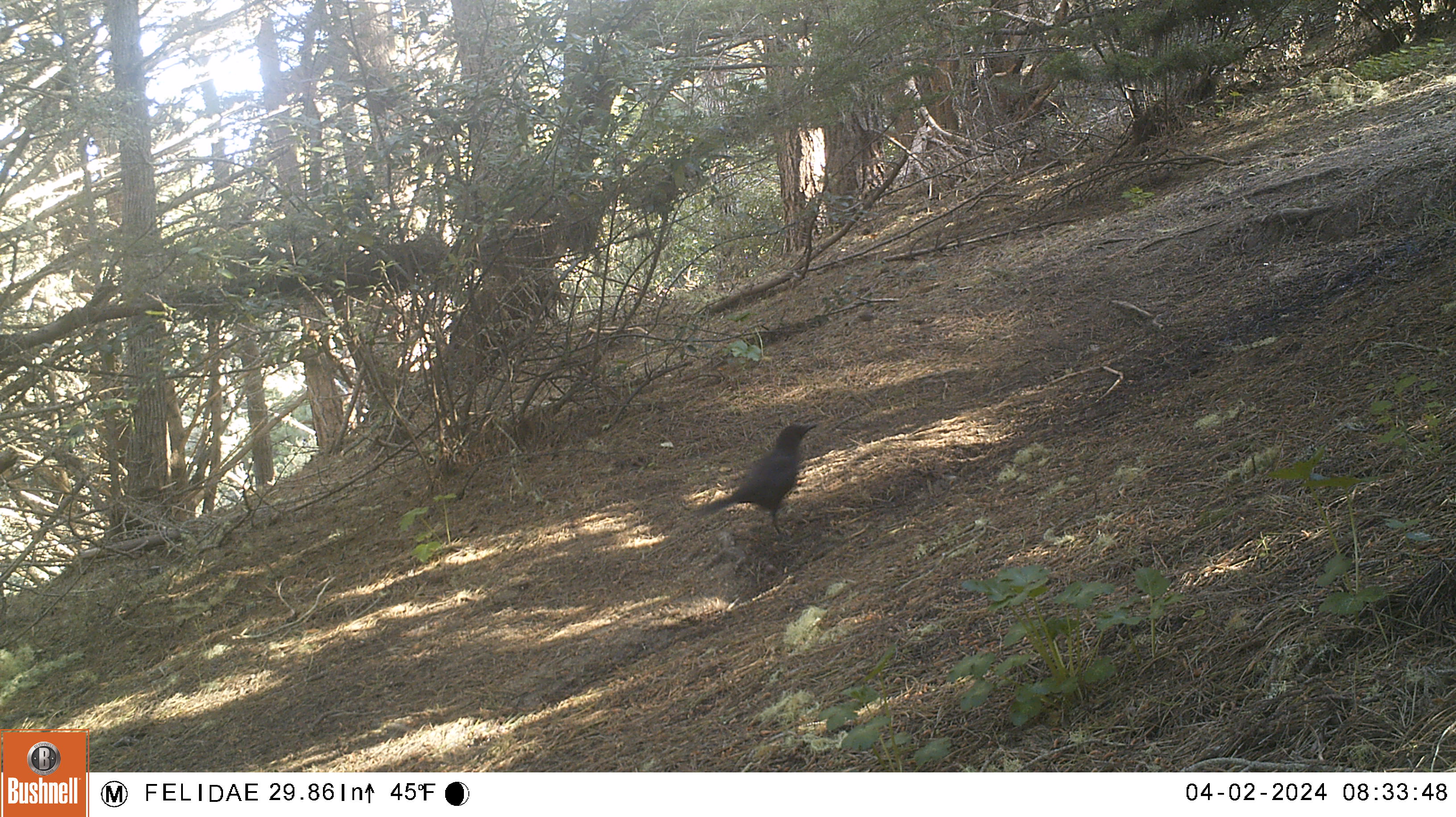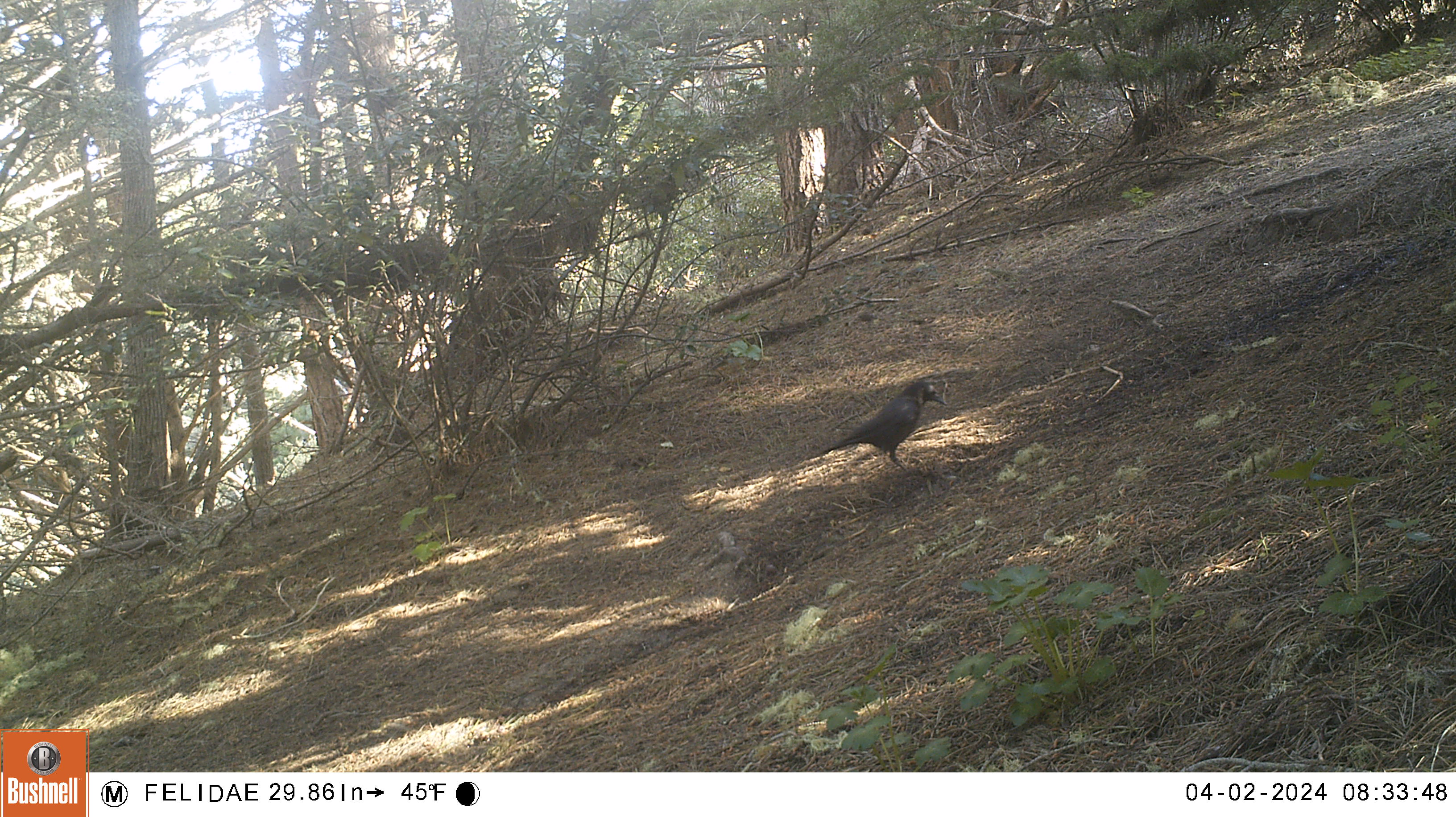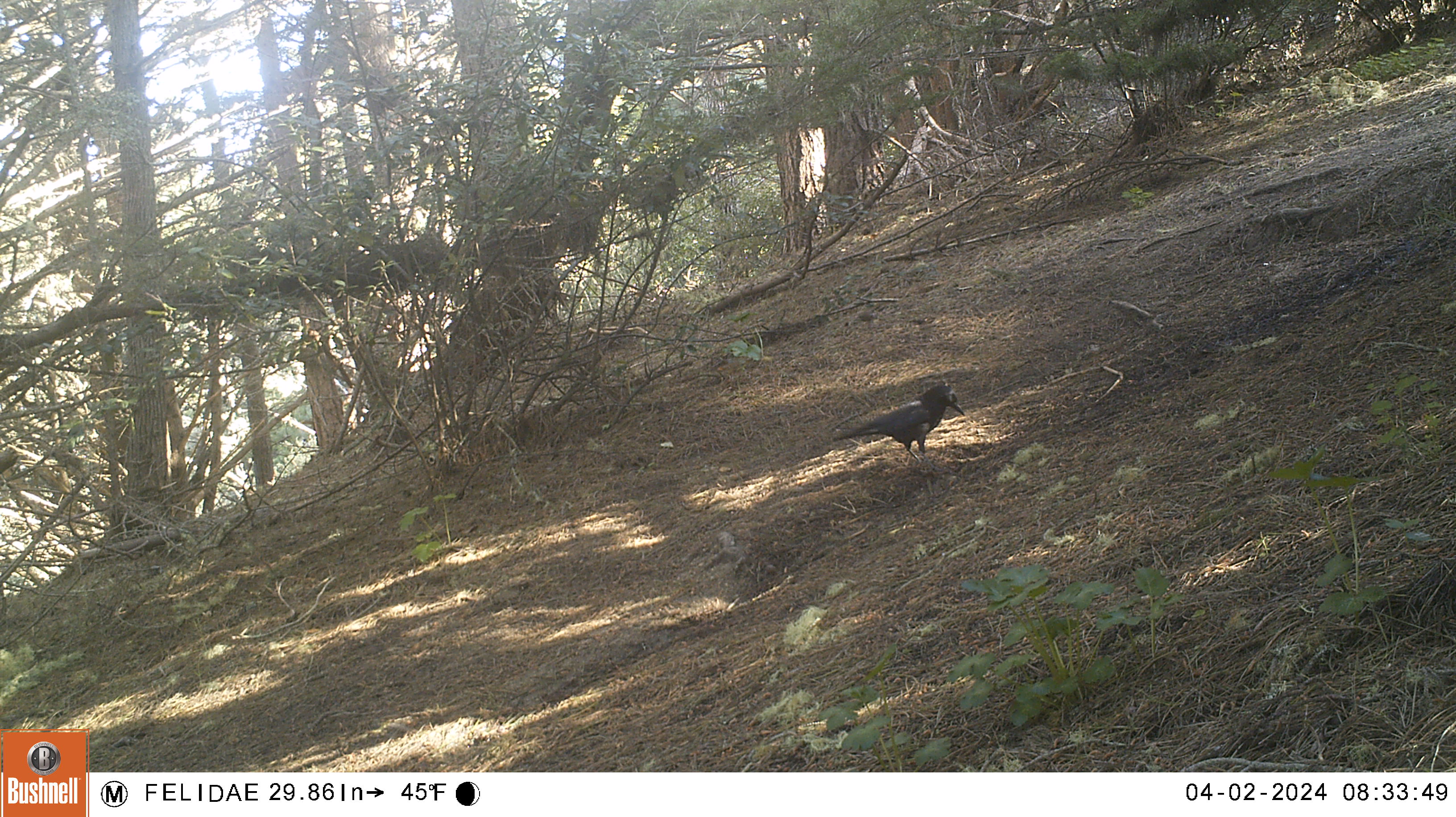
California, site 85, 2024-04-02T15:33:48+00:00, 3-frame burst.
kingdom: Animalia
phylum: Chordata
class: Aves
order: Passeriformes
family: Corvidae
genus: Corvus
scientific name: Corvus brachyrhynchos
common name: american crow